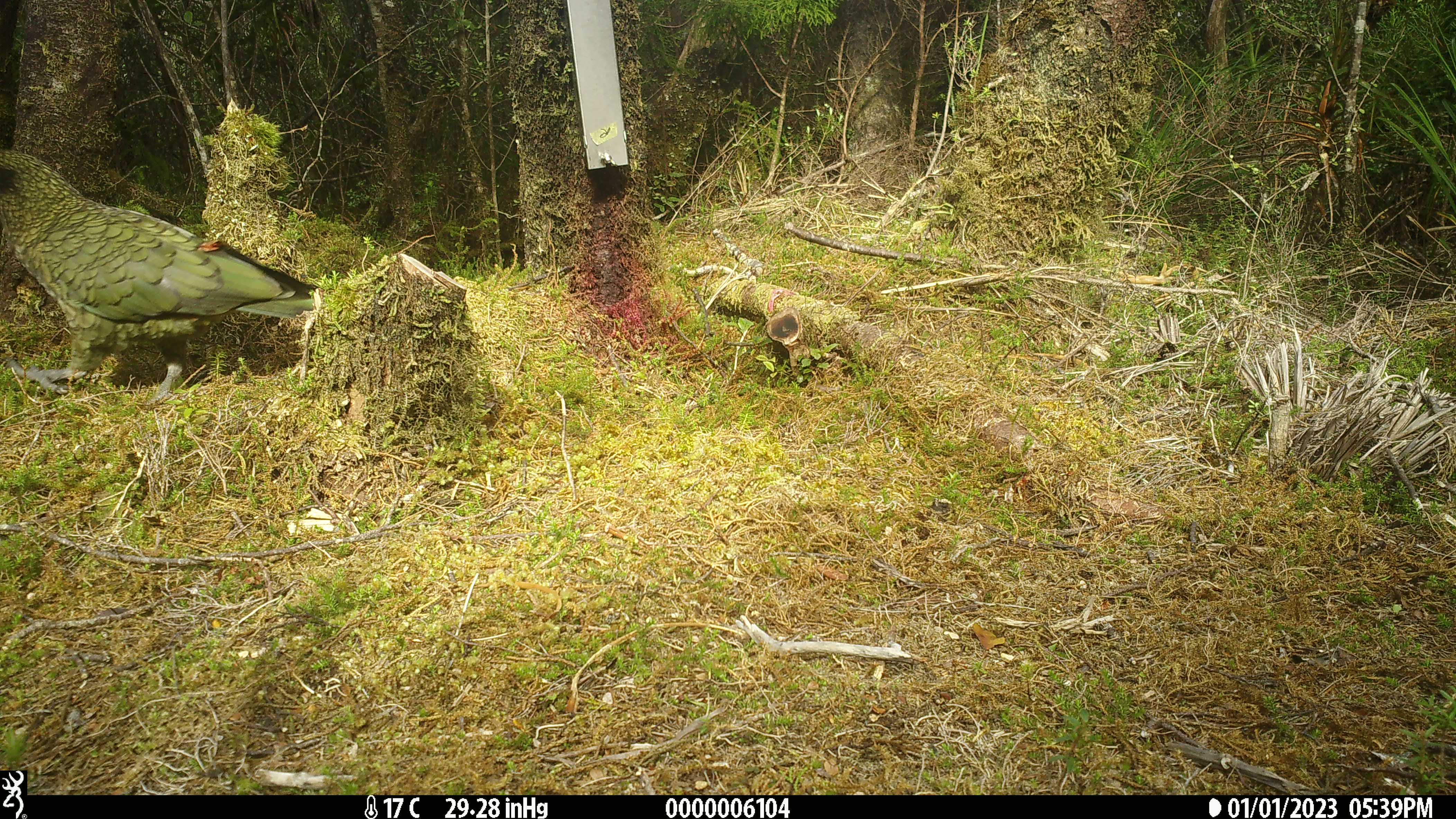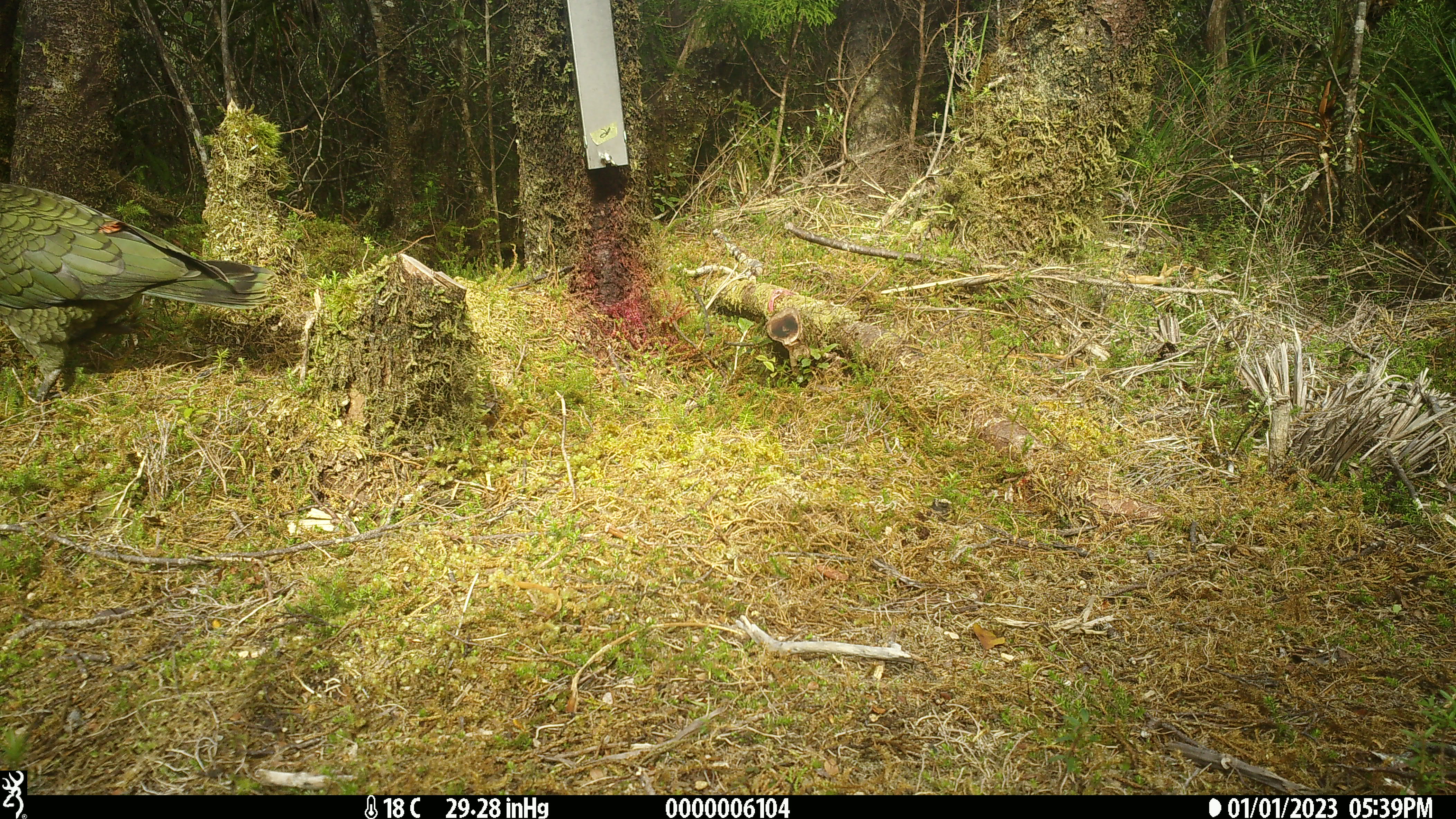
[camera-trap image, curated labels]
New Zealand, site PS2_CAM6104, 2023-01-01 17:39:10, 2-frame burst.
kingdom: Animalia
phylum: Chordata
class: Aves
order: Psittaciformes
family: Strigopidae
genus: Nestor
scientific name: Nestor notabilis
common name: kea